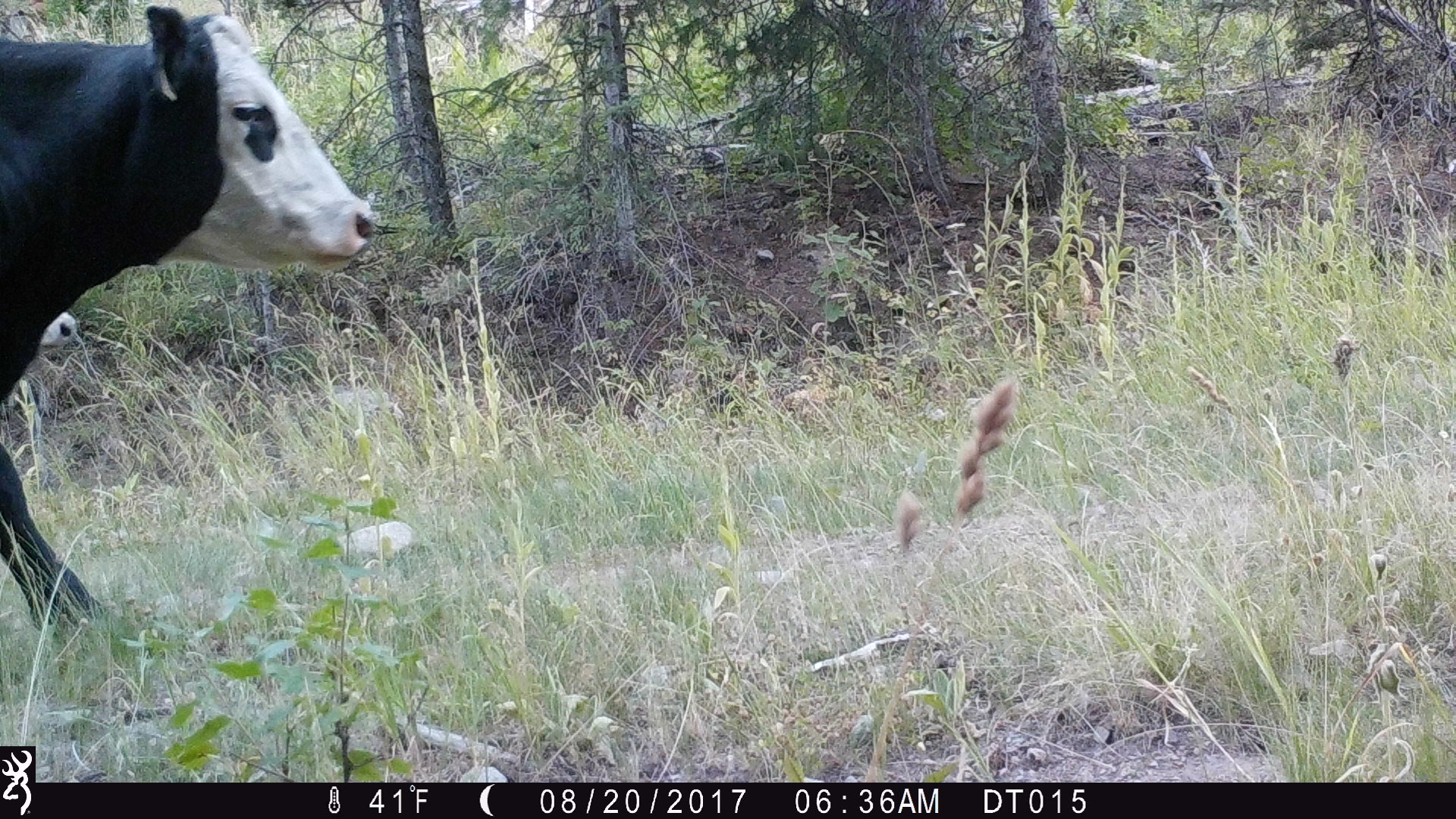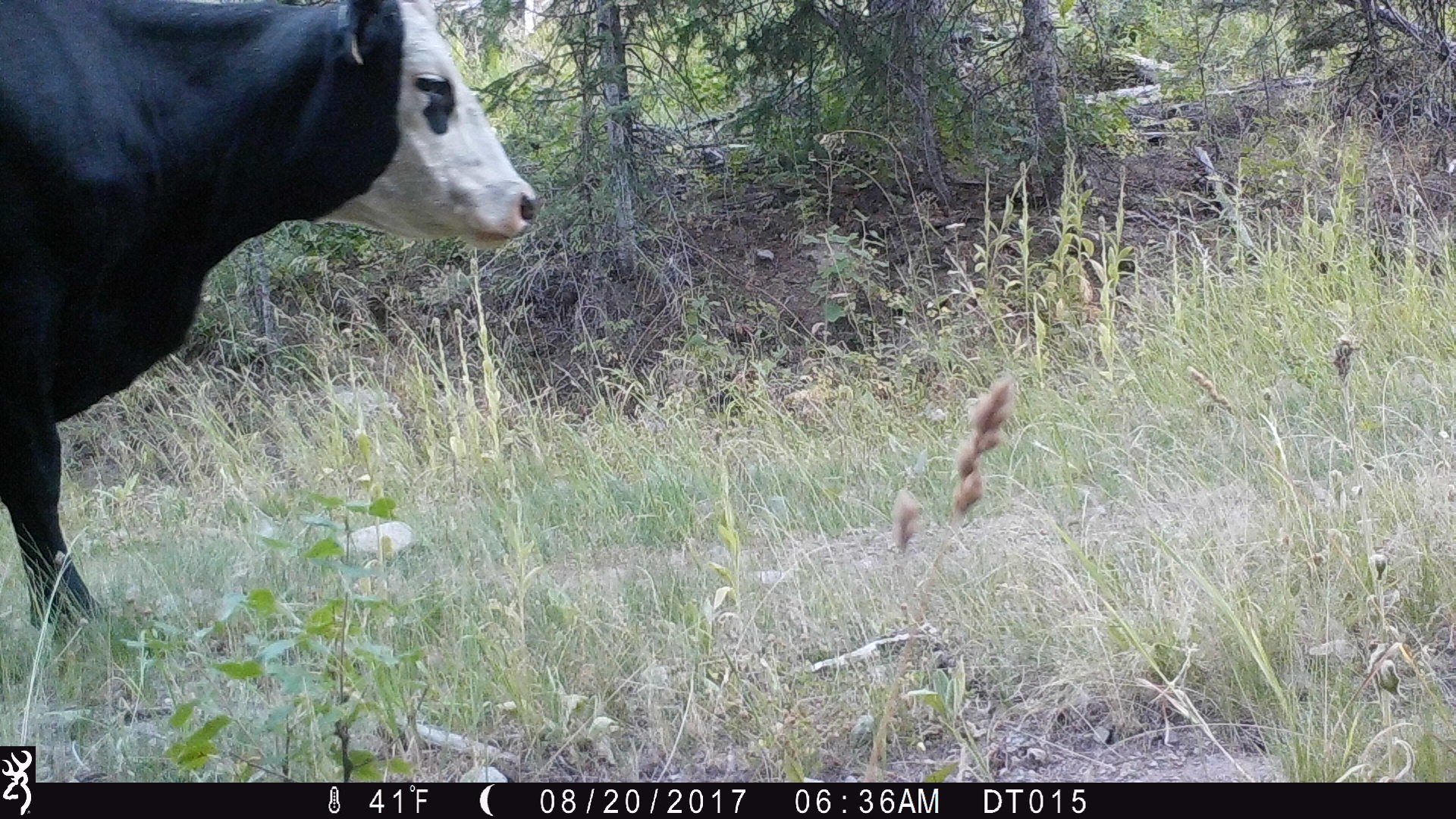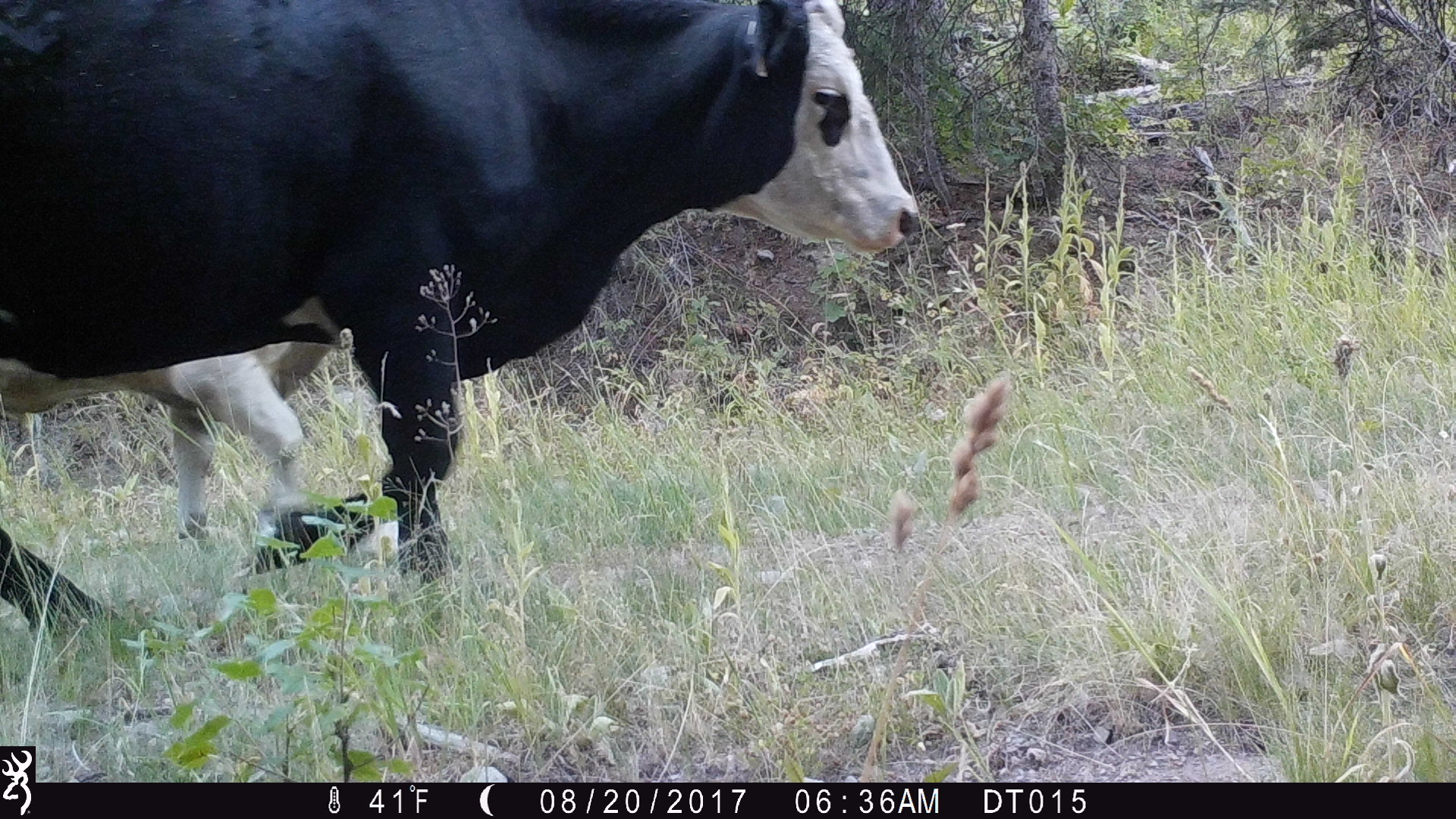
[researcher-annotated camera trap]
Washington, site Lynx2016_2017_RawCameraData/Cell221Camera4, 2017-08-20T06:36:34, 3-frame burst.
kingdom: Animalia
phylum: Chordata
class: Mammalia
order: Artiodactyla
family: Bovidae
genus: Bos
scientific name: Bos taurus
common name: domestic cattle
Domestic cattle (Bos taurus). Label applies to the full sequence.